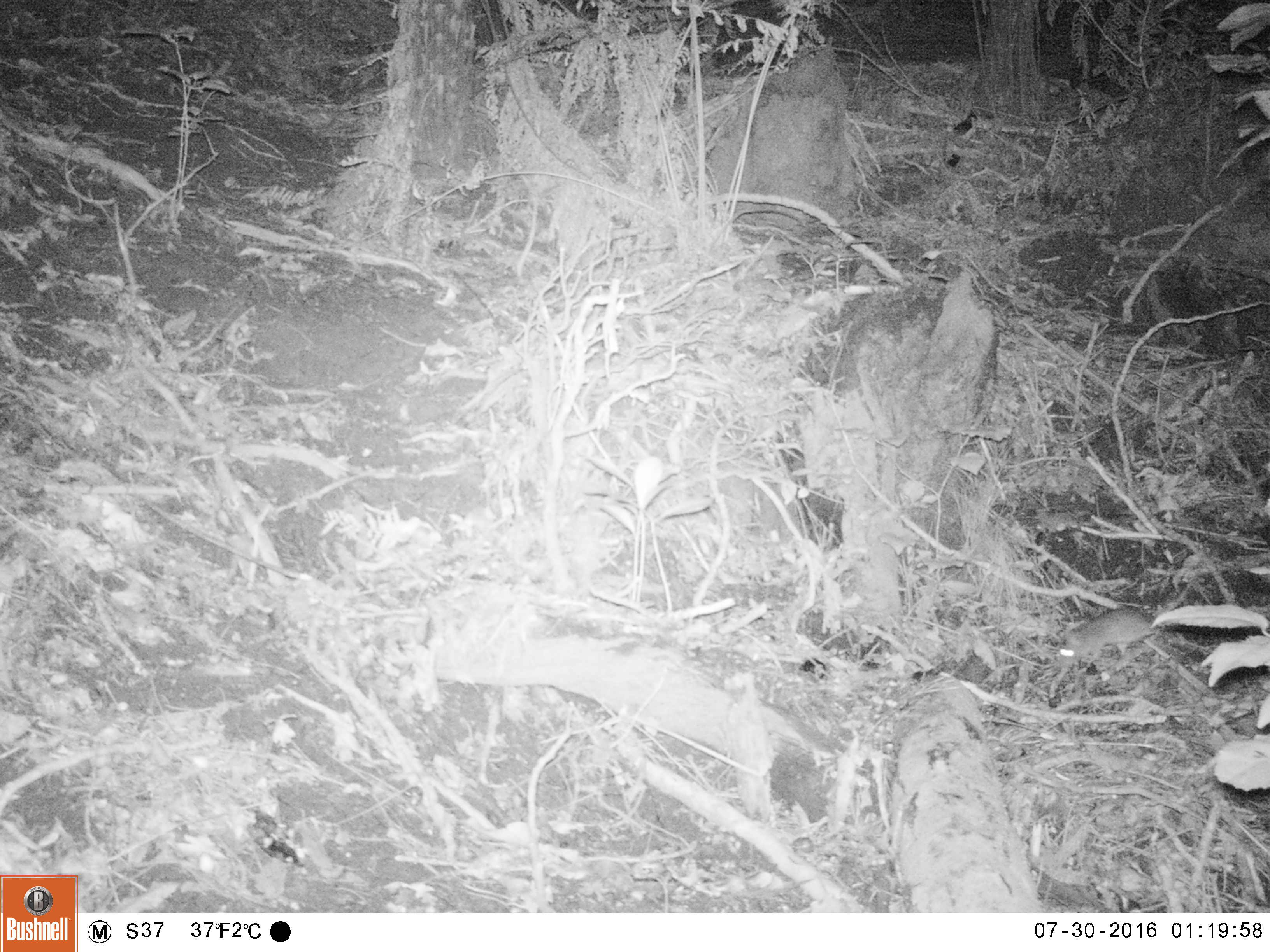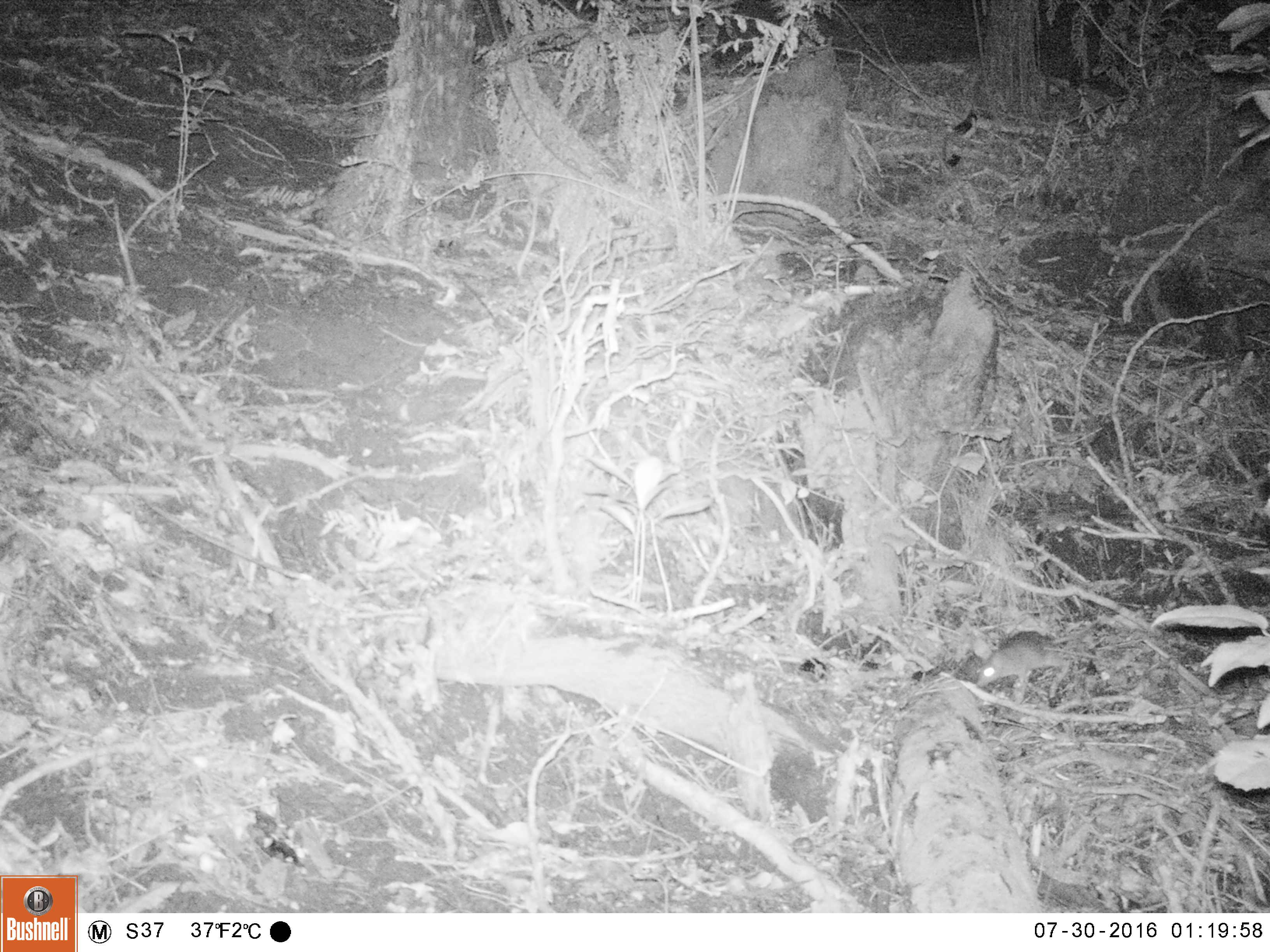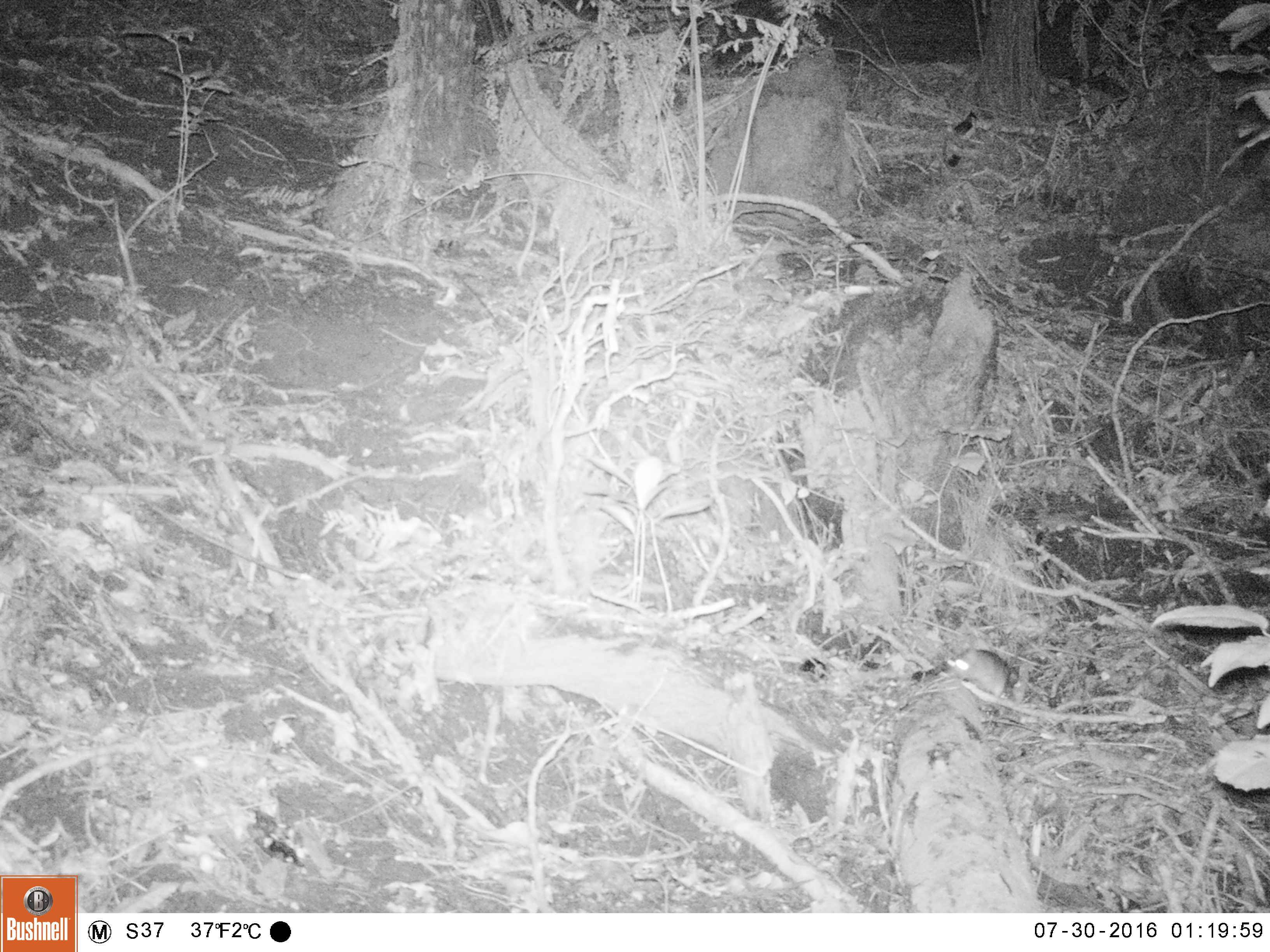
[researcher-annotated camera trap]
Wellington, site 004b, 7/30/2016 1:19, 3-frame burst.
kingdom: Animalia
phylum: Chordata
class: Mammalia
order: Rodentia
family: Muridae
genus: Rattus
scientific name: Rattus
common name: rat